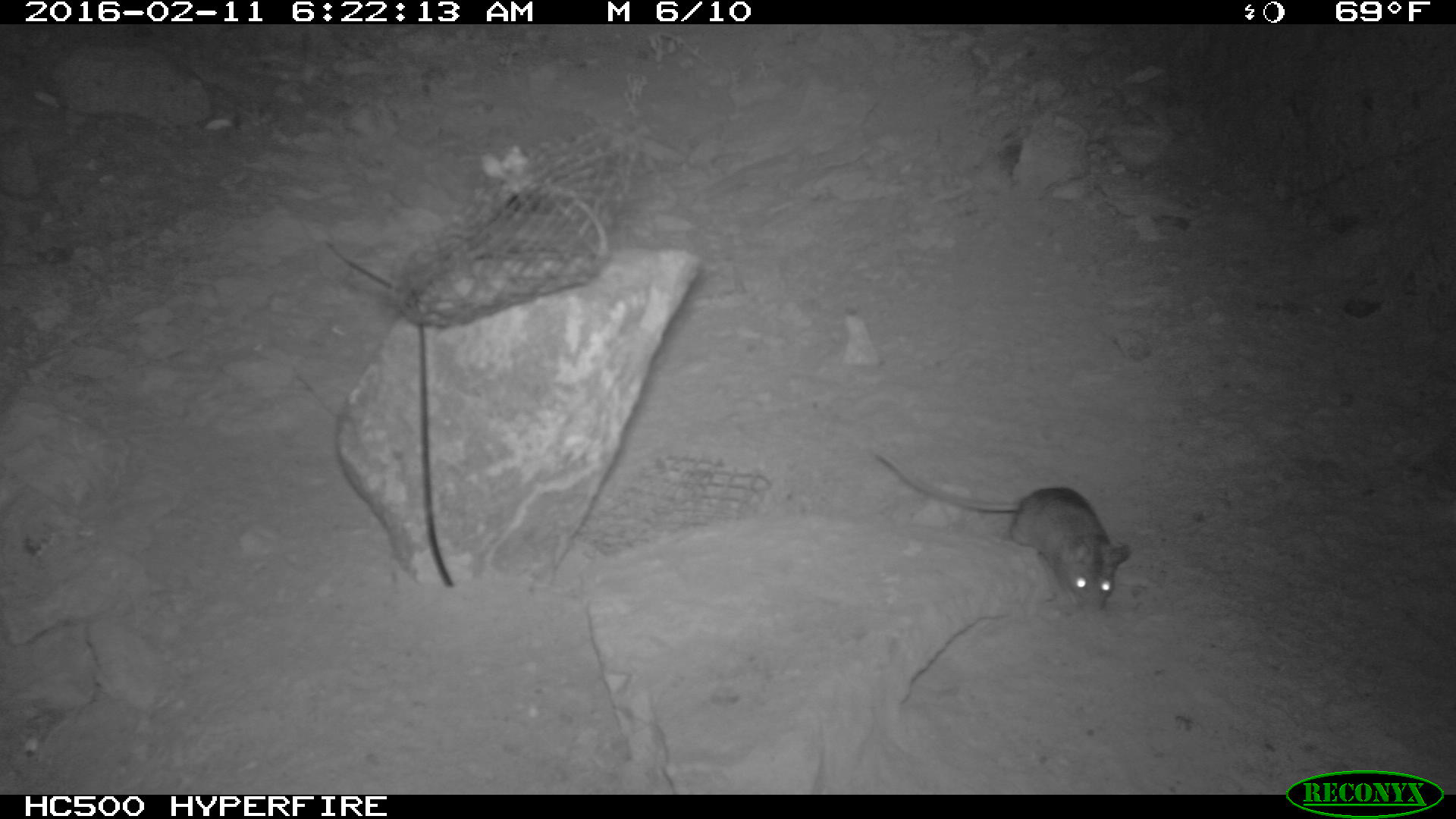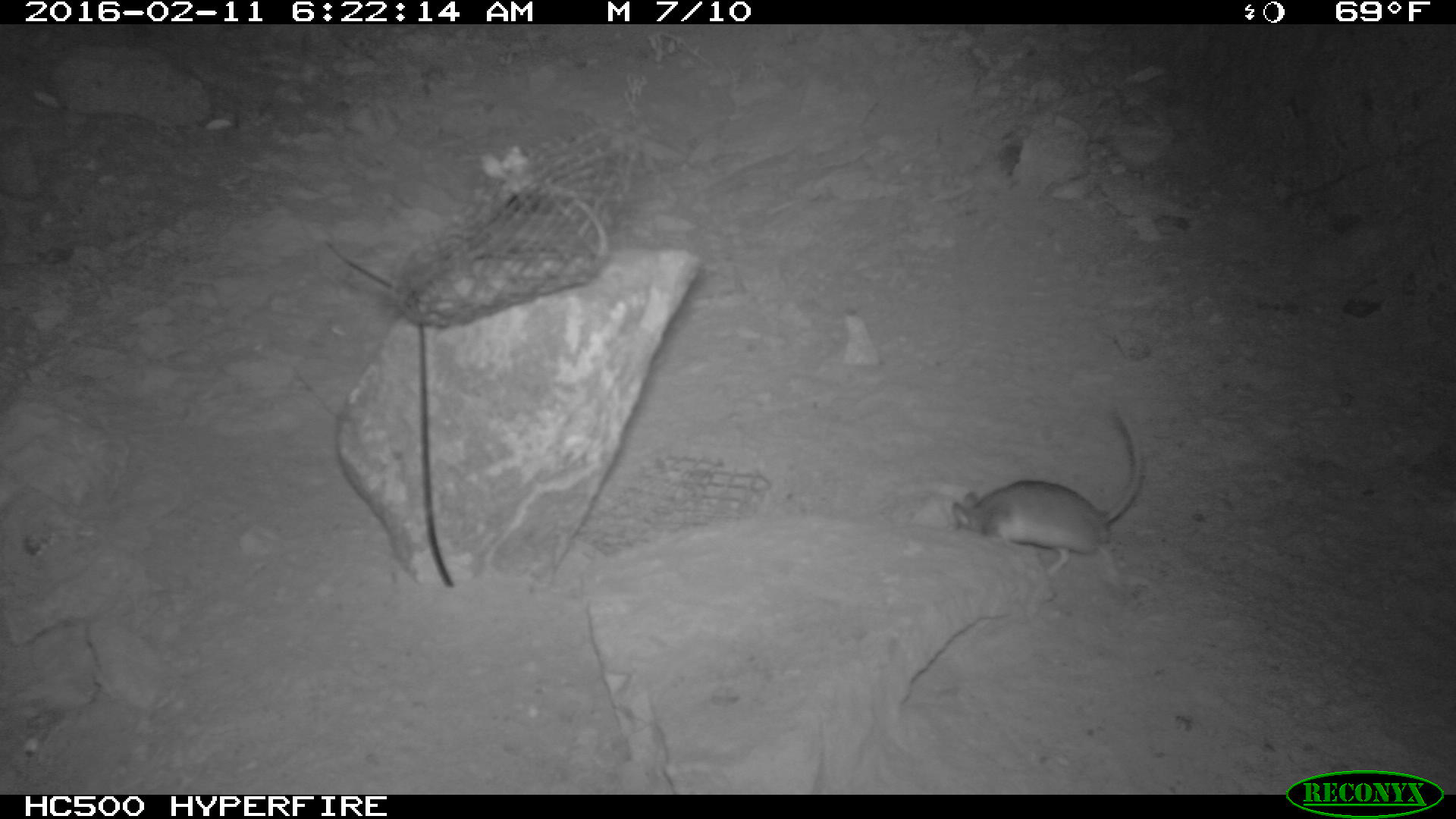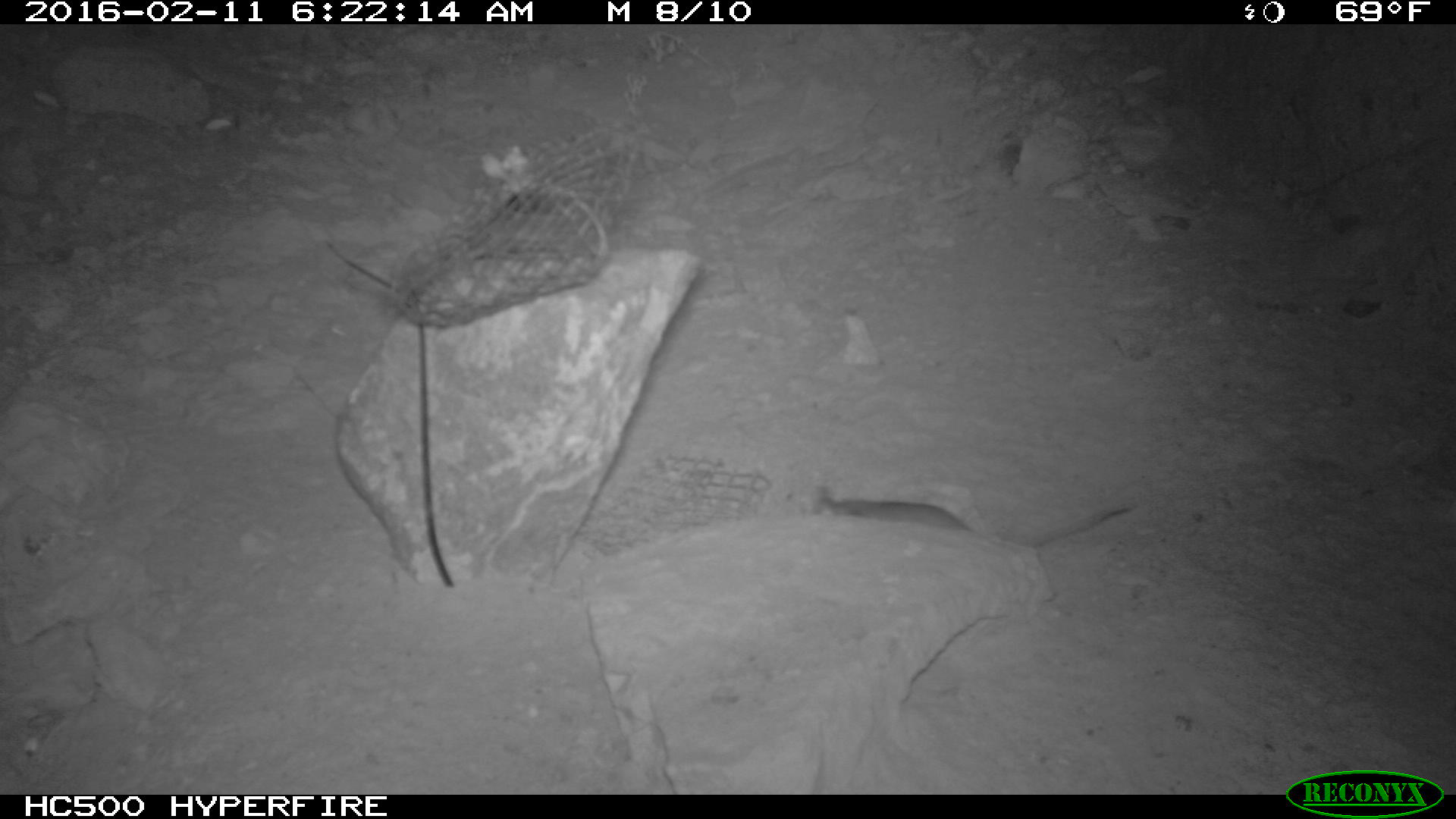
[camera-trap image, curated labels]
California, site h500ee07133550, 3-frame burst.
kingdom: Animalia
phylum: Chordata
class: Mammalia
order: Rodentia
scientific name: Rodentia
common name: rodent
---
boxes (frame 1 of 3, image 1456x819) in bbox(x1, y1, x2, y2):
rodent: bbox(864, 447, 1132, 609)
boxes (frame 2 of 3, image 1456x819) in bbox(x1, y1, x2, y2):
rodent: bbox(952, 408, 1141, 576)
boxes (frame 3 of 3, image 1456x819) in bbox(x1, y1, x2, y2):
rodent: bbox(810, 485, 1136, 550)